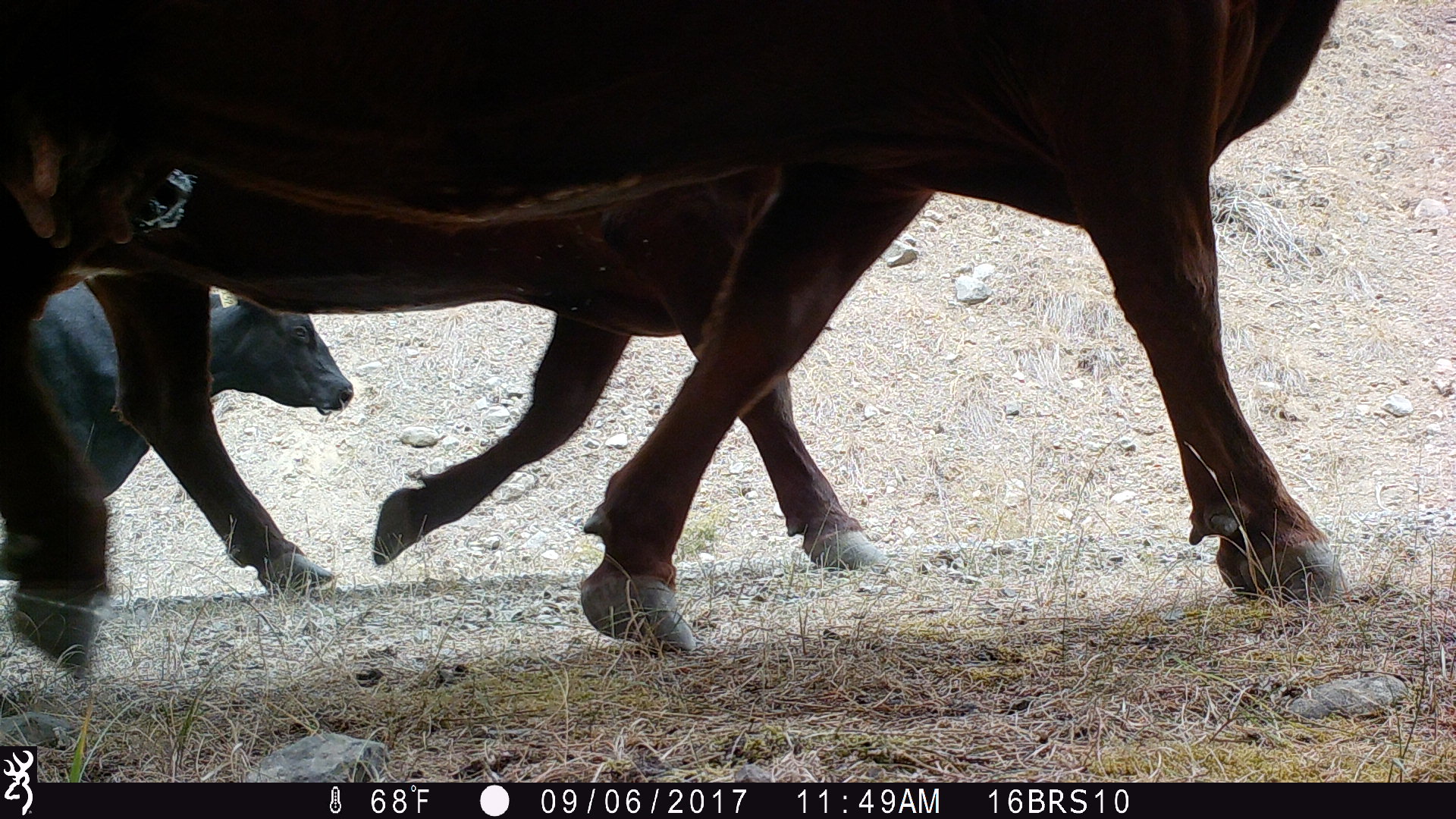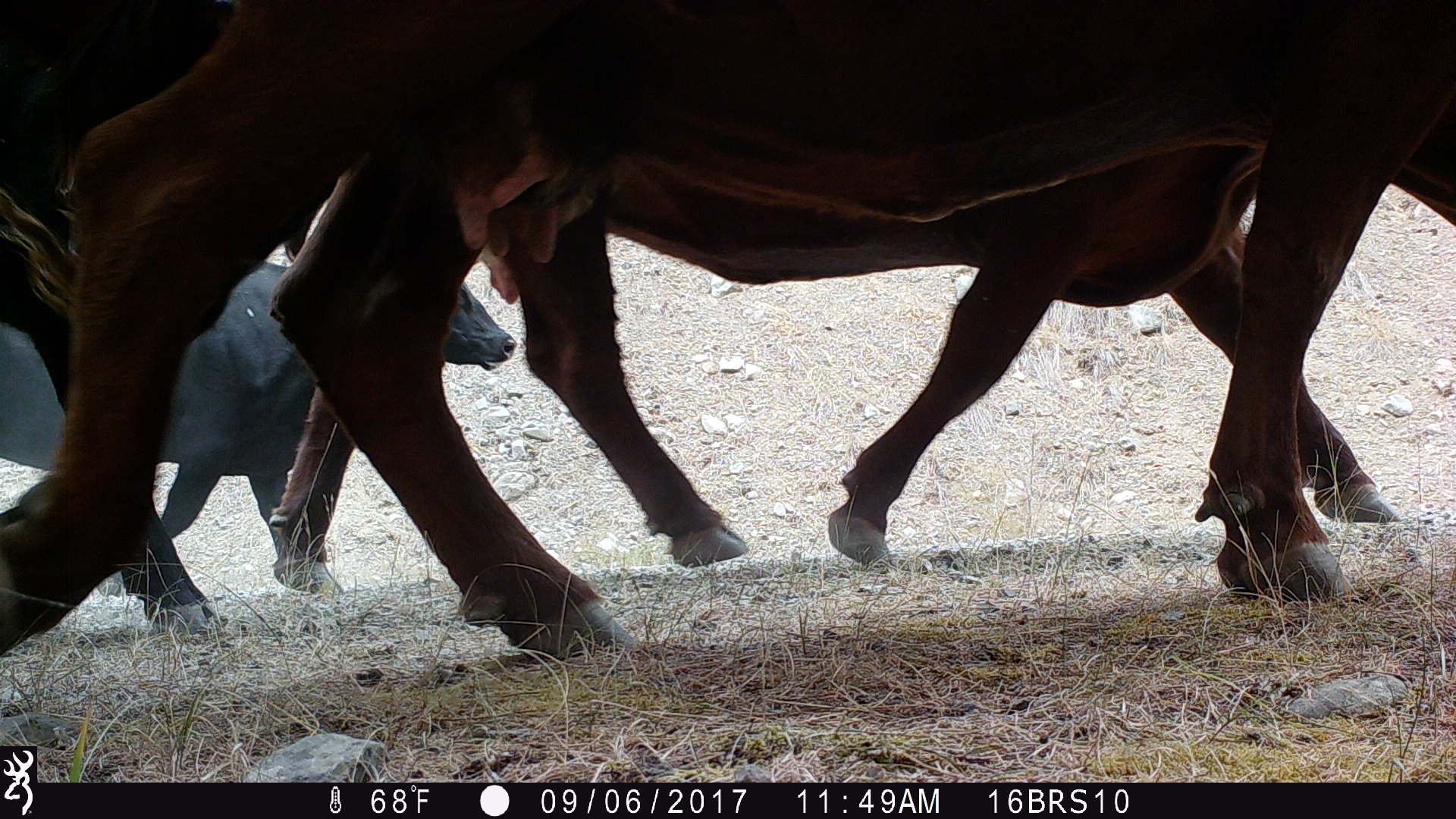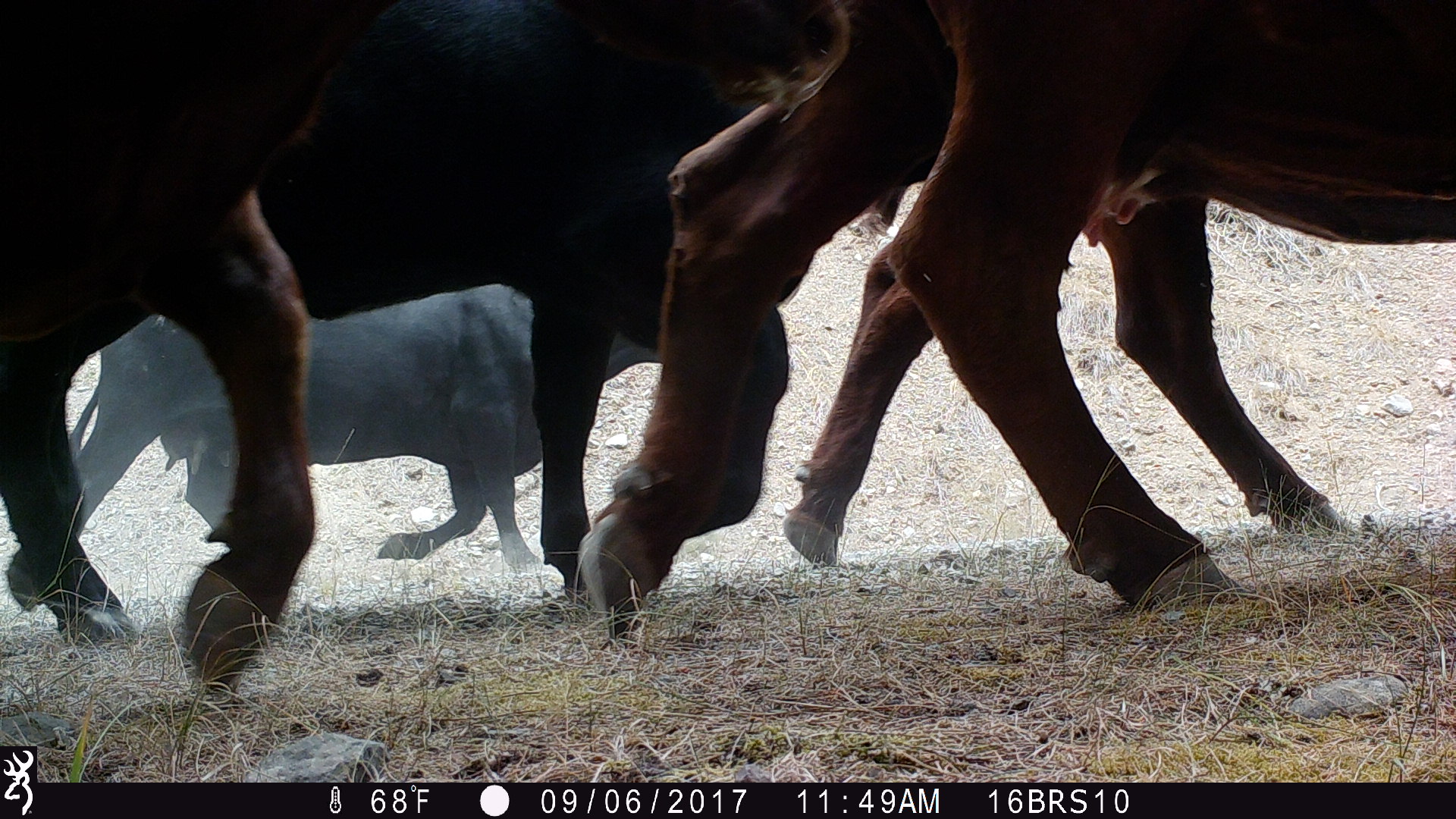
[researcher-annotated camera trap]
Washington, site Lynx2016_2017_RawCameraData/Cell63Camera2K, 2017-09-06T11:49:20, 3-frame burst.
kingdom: Animalia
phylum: Chordata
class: Mammalia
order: Artiodactyla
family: Bovidae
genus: Bos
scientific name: Bos taurus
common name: domestic cattle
Domestic cattle (Bos taurus). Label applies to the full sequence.